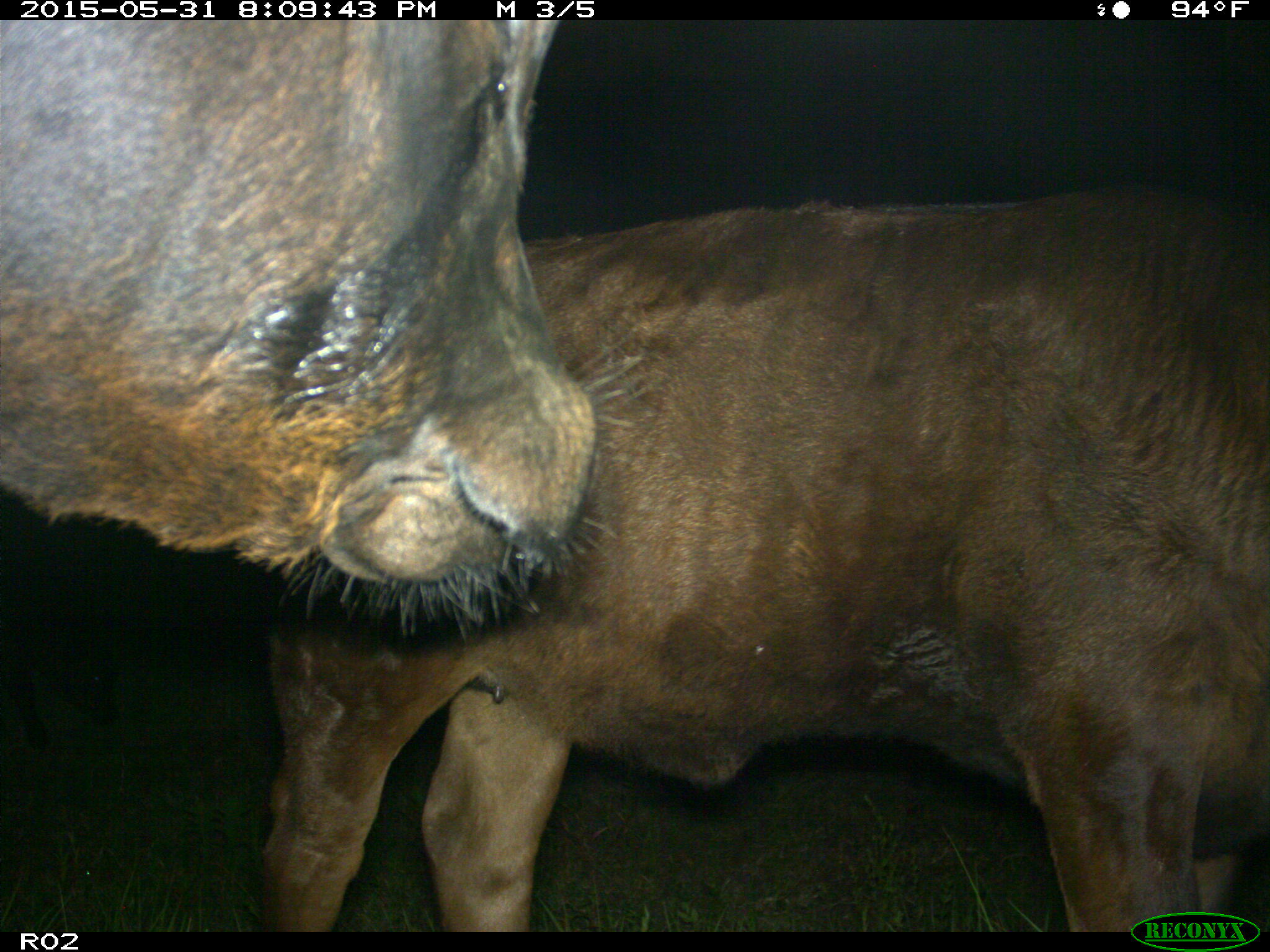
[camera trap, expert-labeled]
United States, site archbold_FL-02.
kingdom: Animalia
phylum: Chordata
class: Mammalia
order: Artiodactyla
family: Bovidae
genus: Bos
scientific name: Bos taurus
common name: domestic cow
Bos taurus (domestic cow).